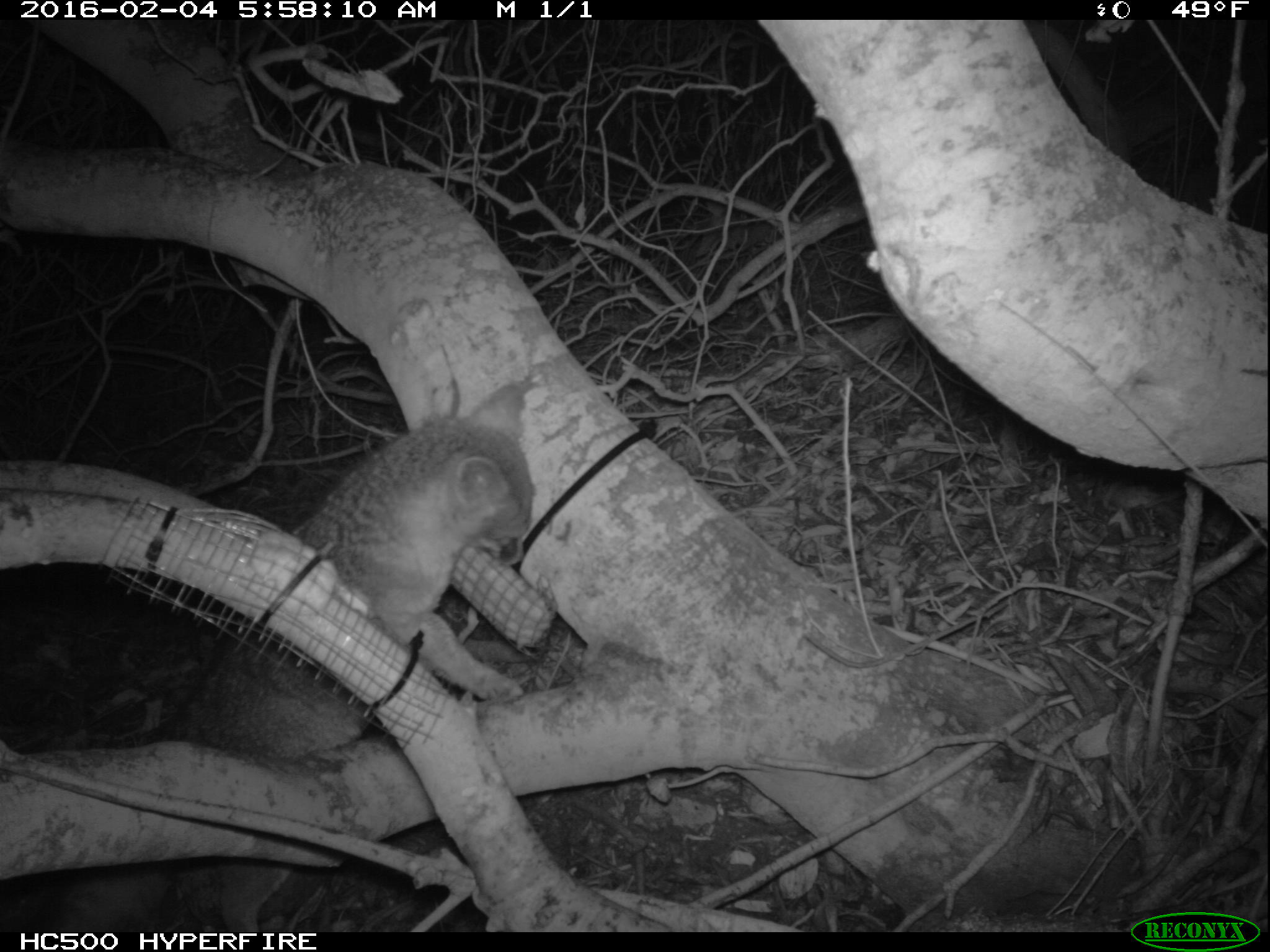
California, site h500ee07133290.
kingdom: Animalia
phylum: Chordata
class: Mammalia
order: Carnivora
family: Canidae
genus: Urocyon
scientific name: Urocyon littoralis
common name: island fox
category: fox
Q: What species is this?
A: Fox (island fox) (Urocyon littoralis).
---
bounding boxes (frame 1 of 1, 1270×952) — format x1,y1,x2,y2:
fox: 40,380,535,932